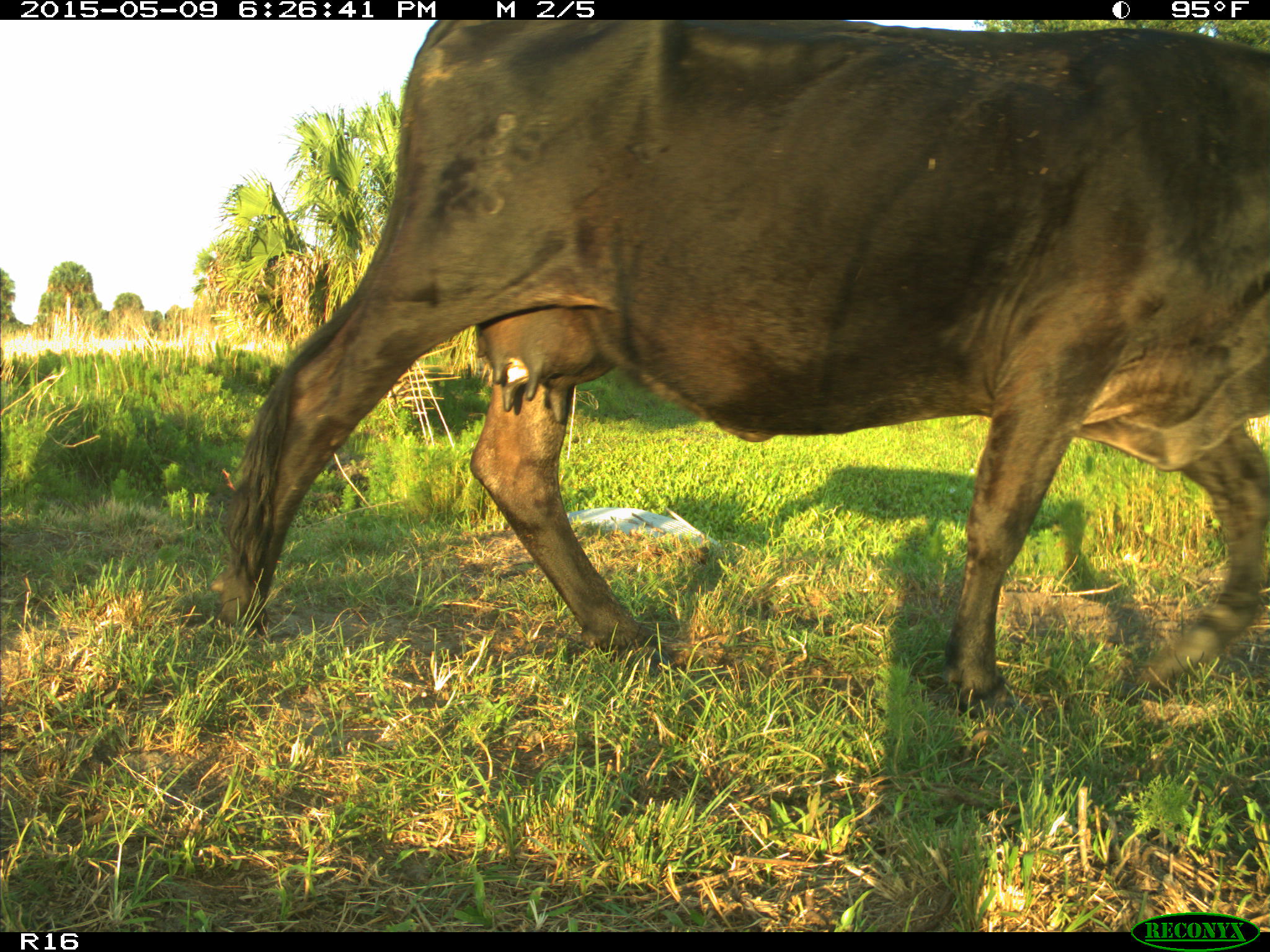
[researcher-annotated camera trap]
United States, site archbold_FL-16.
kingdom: Animalia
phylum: Chordata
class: Mammalia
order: Artiodactyla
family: Bovidae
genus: Bos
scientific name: Bos taurus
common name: domestic cow